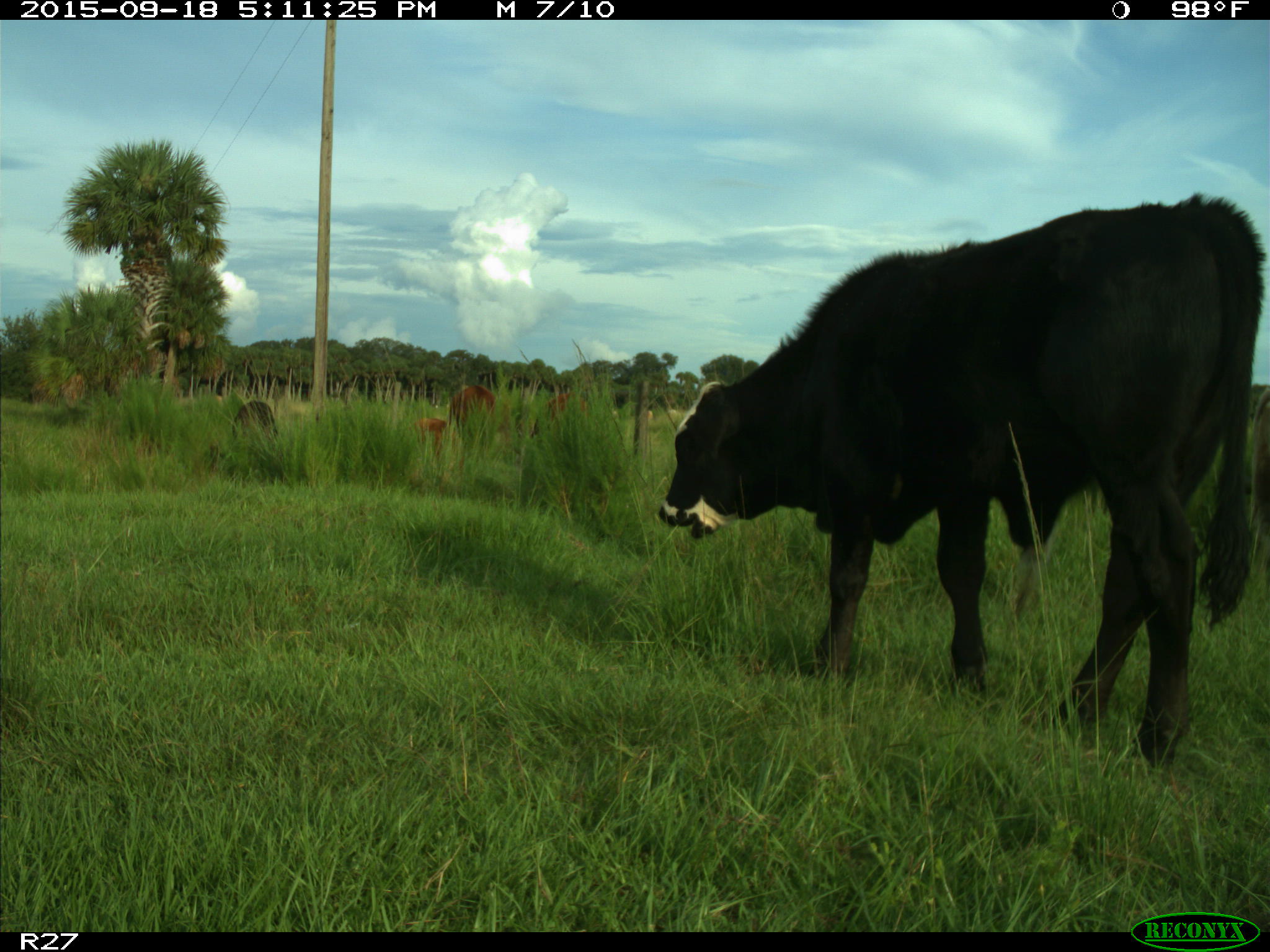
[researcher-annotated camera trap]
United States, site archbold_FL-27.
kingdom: Animalia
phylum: Chordata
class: Mammalia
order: Artiodactyla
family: Bovidae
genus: Bos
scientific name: Bos taurus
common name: domestic cow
Bos taurus (domestic cow).